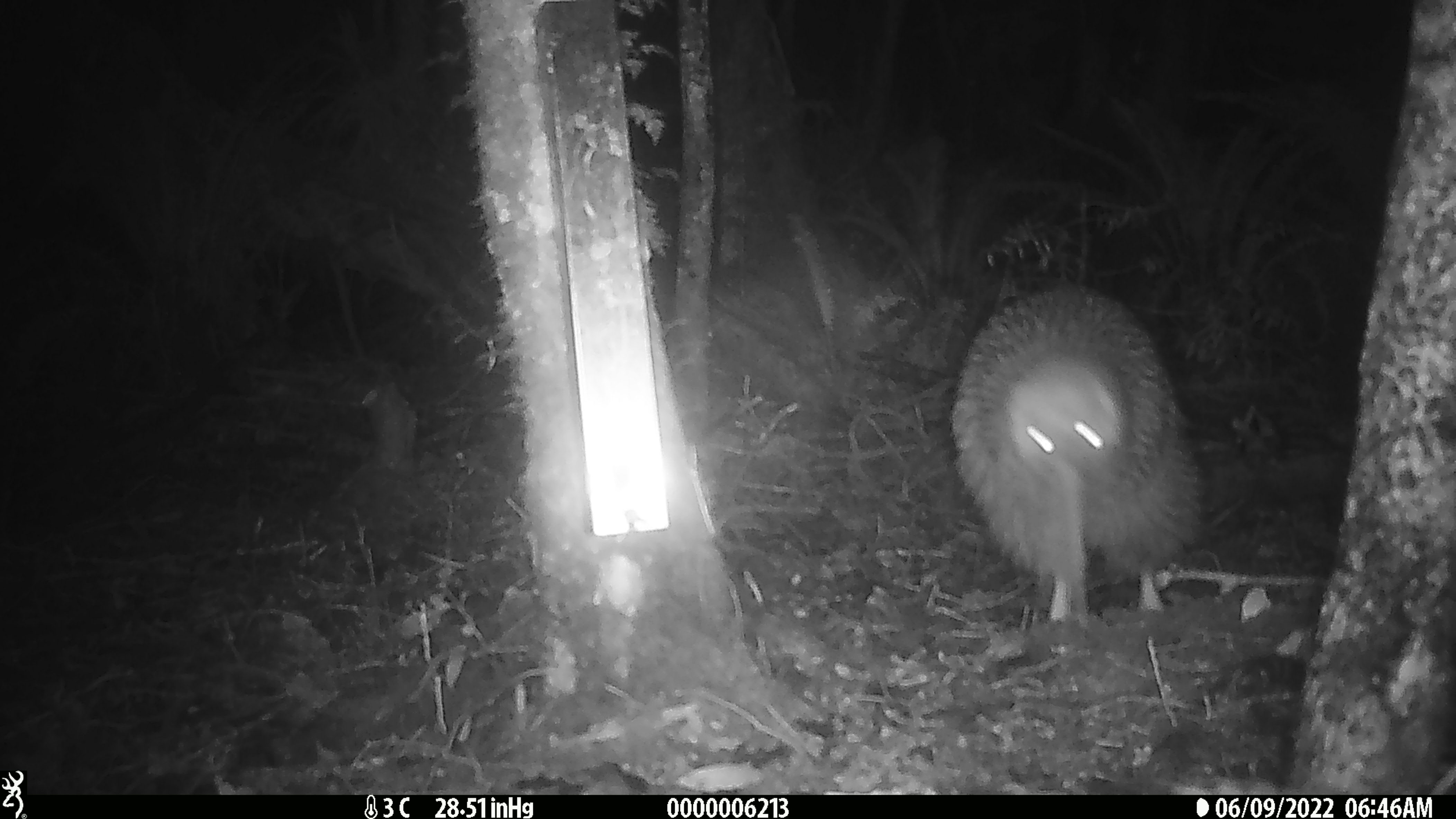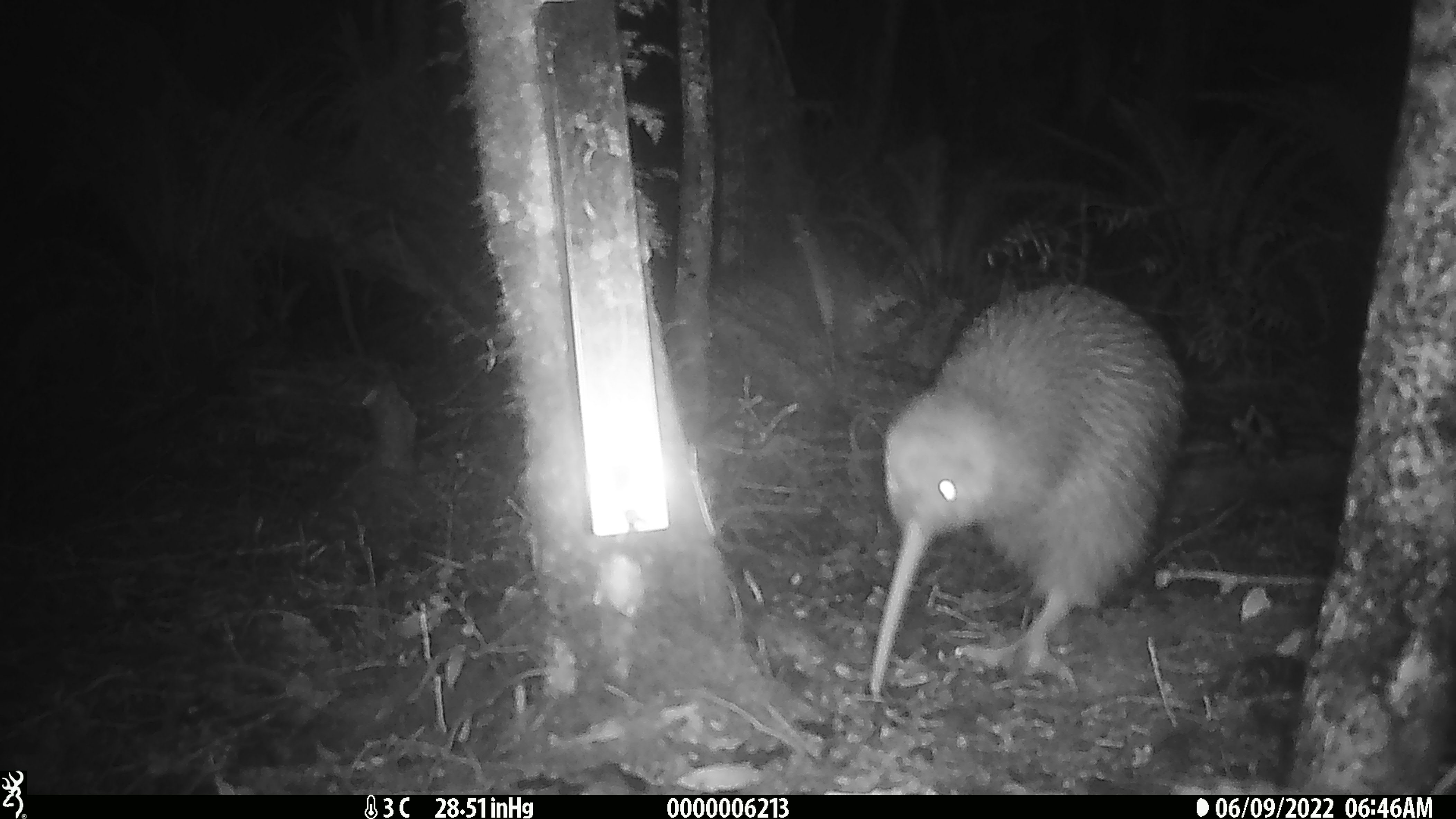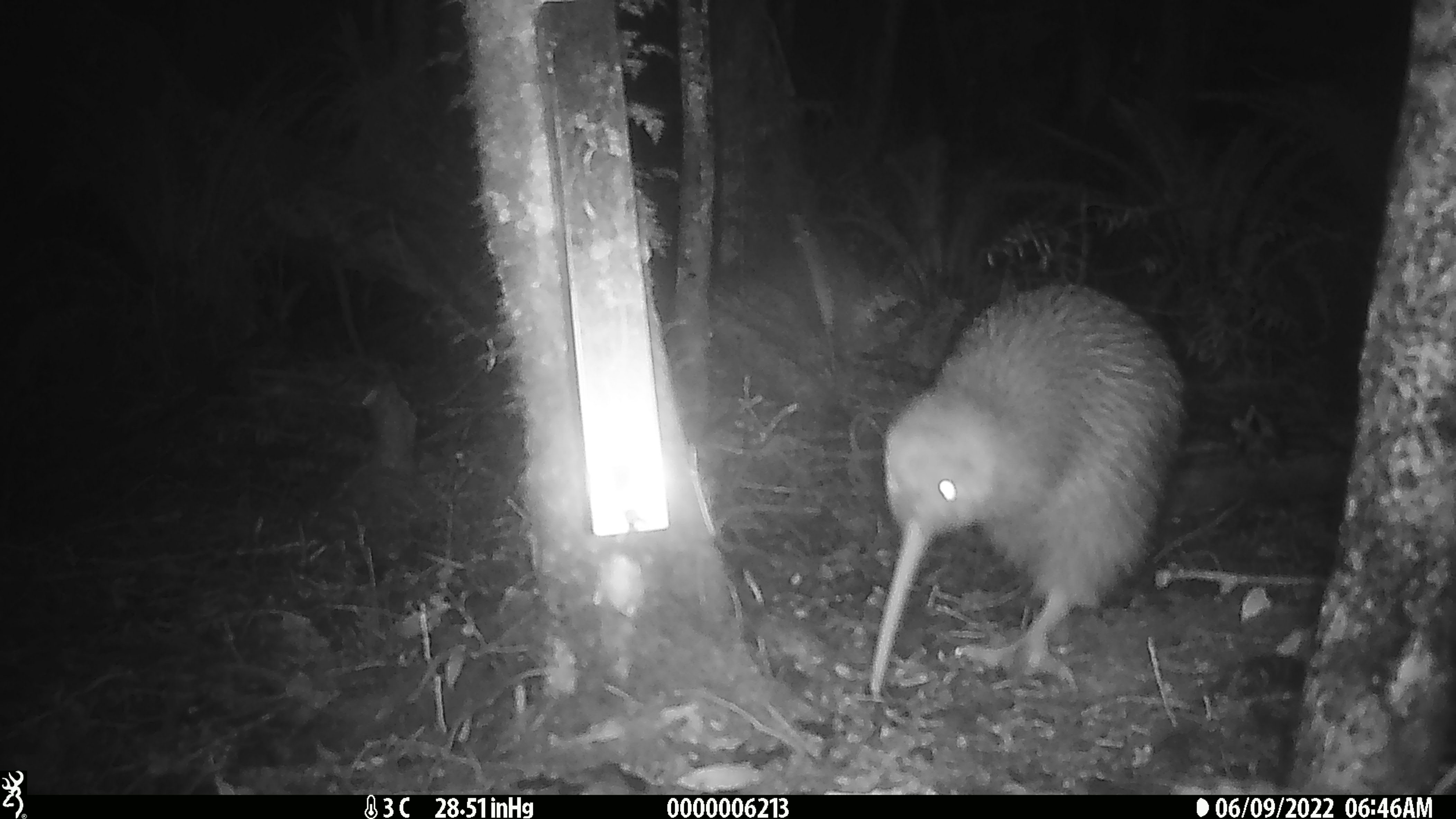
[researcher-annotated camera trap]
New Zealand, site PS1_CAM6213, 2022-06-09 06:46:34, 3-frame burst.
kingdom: Animalia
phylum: Chordata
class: Aves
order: Apterygiformes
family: Apterygidae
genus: Apteryx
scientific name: Apteryx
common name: kiwi